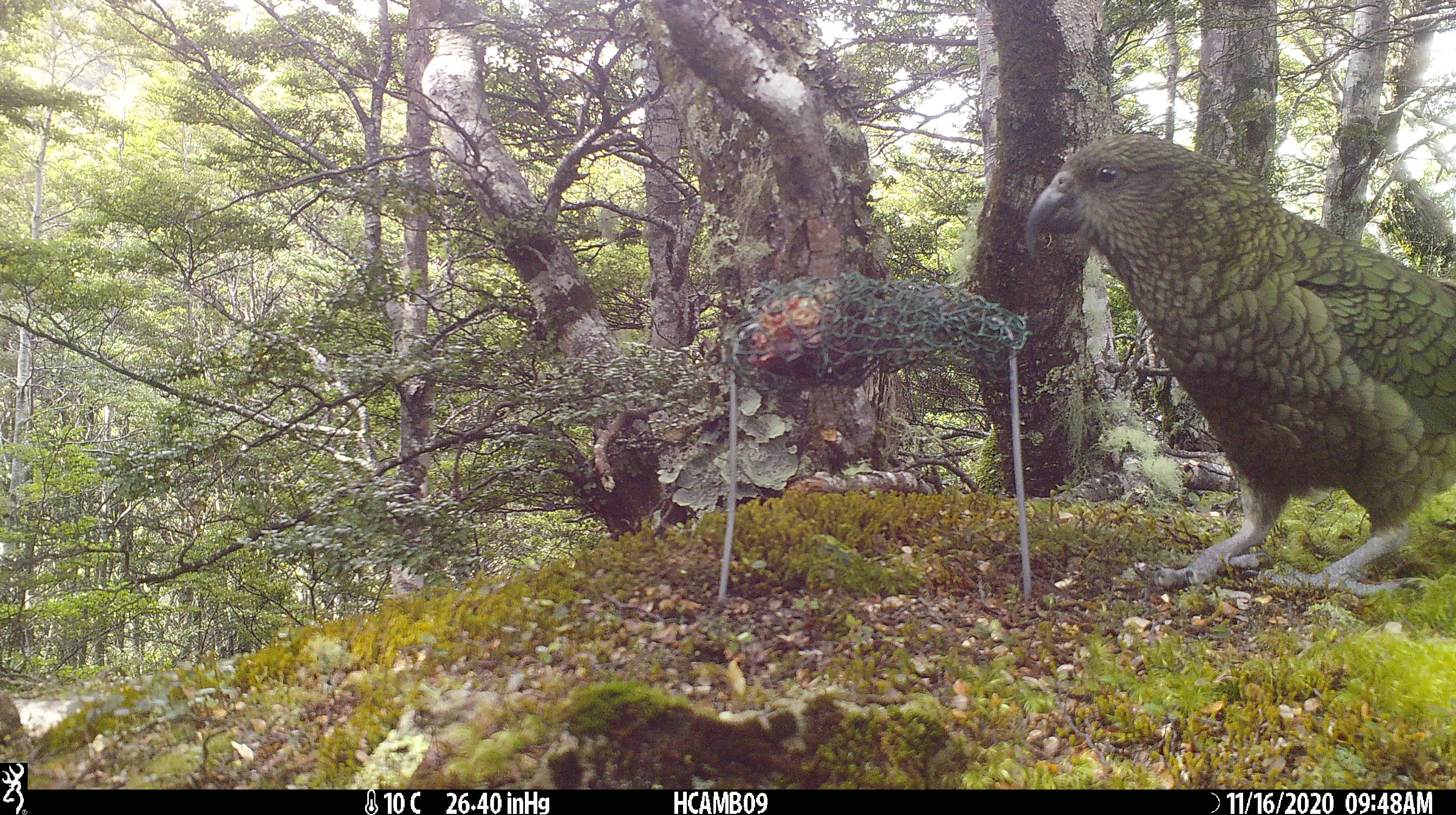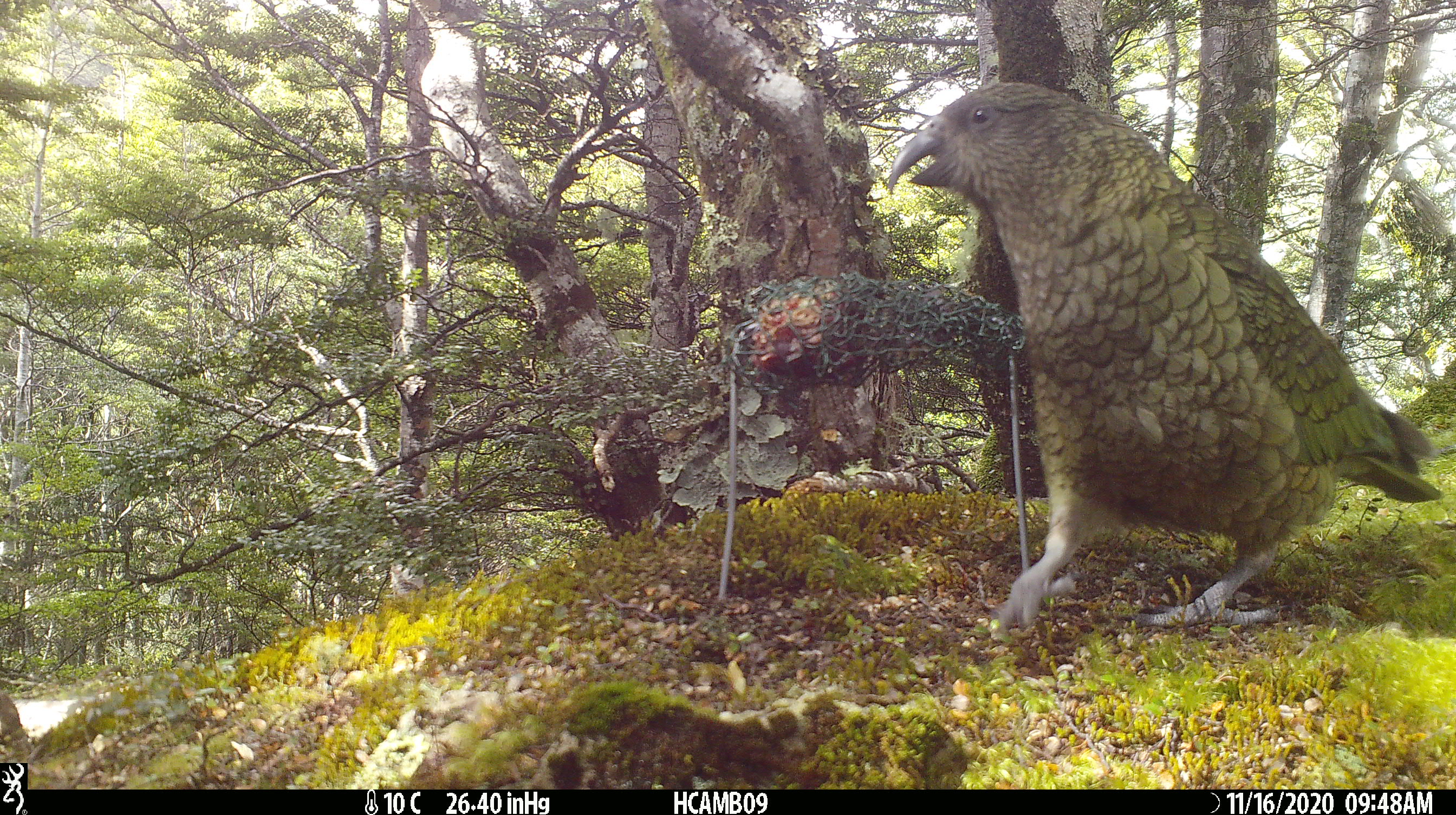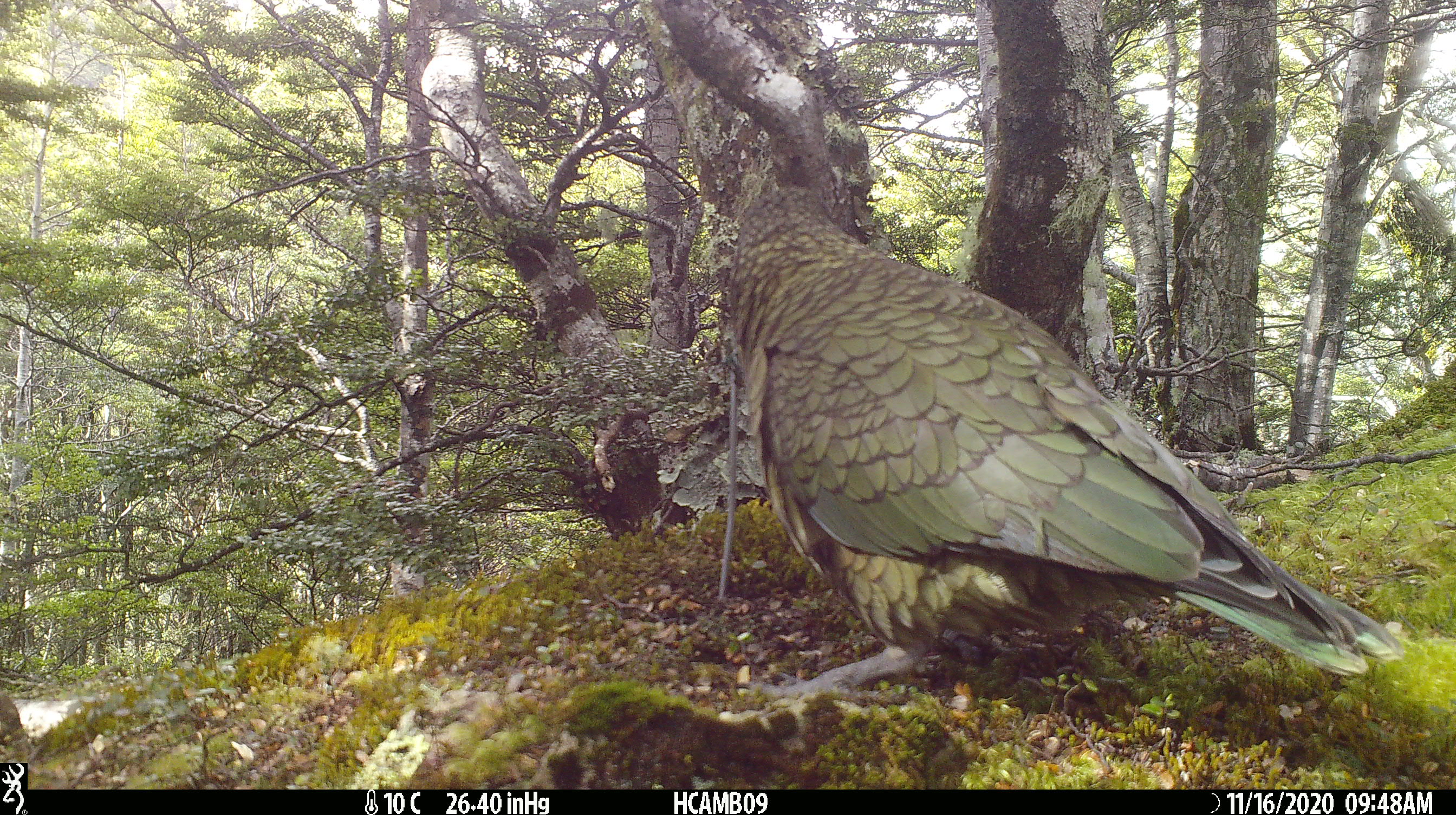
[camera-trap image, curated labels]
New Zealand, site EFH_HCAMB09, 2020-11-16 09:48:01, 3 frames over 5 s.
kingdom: Animalia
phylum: Chordata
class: Aves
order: Psittaciformes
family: Strigopidae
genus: Nestor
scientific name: Nestor notabilis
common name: kea